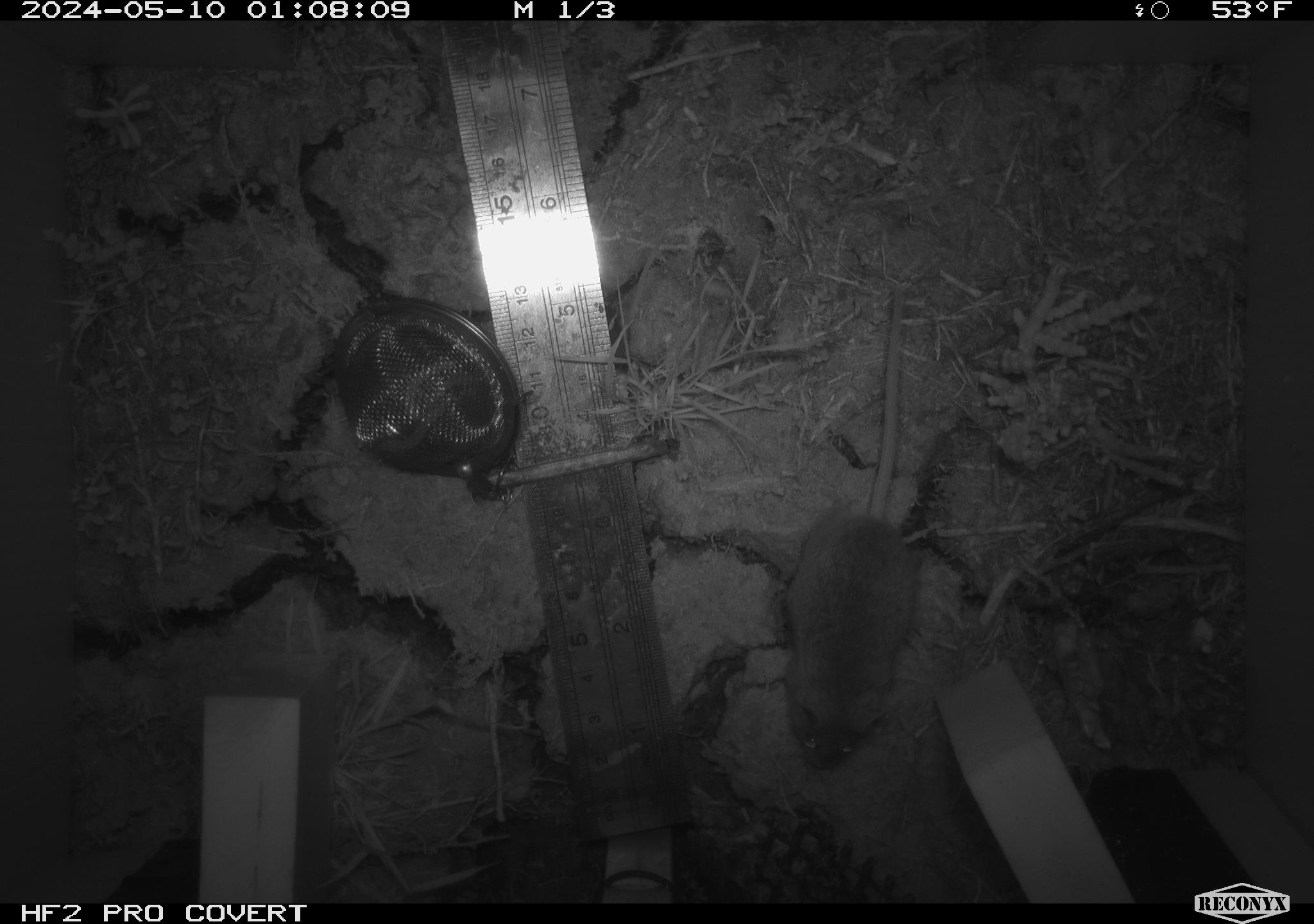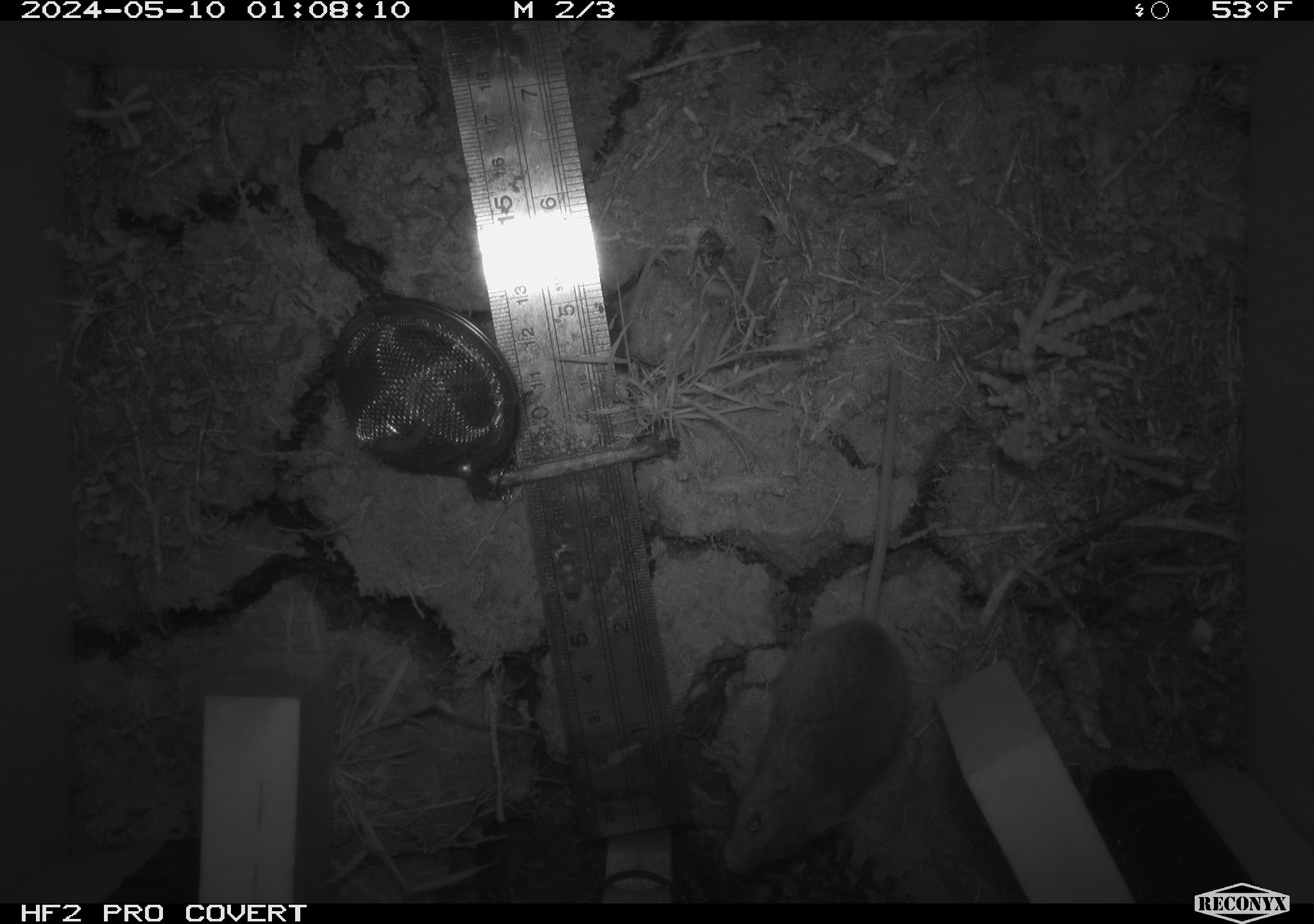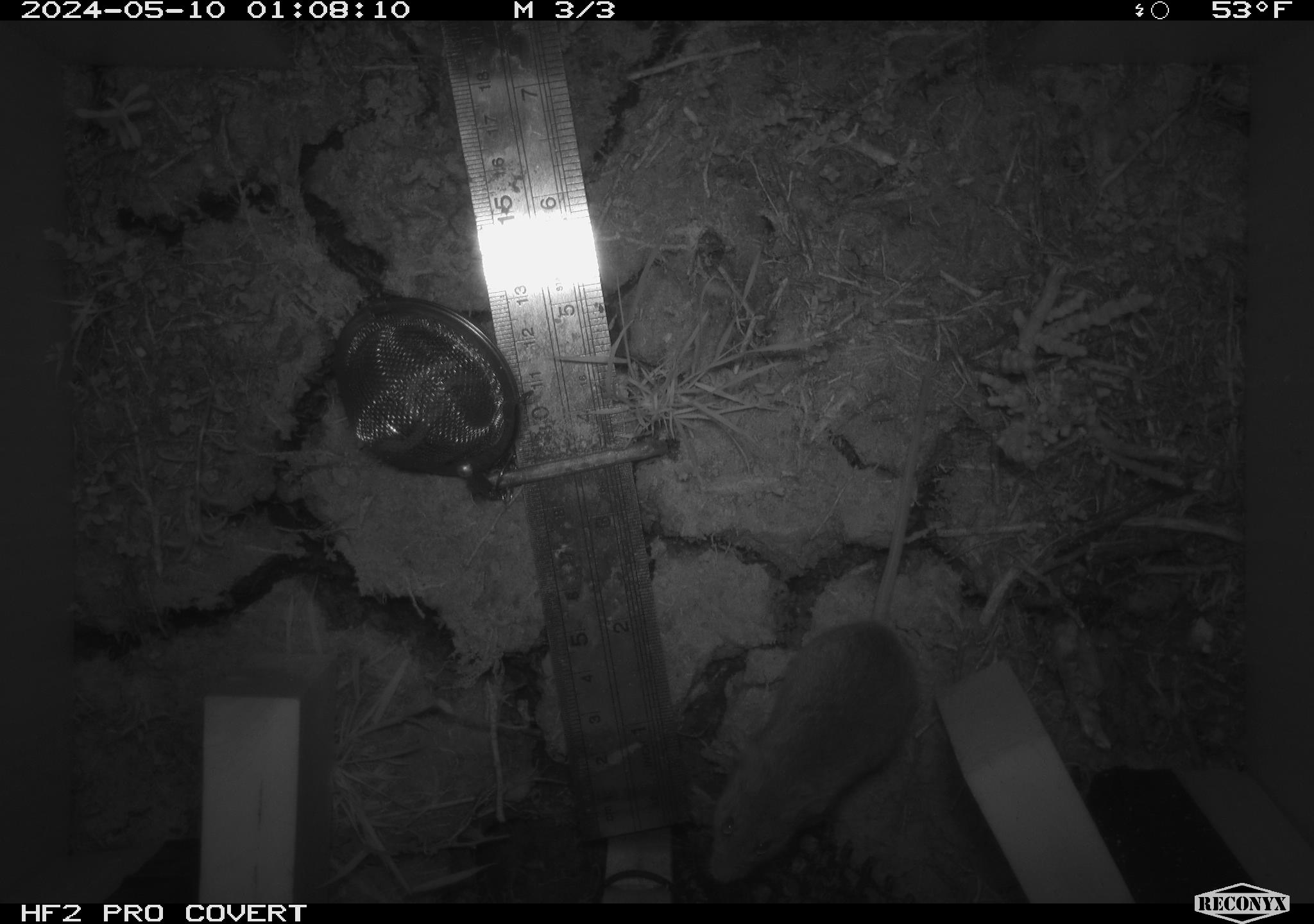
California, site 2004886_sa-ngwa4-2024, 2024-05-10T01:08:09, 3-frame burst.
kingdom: Animalia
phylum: Chordata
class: Mammalia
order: Rodentia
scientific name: Rodentia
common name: mouse species